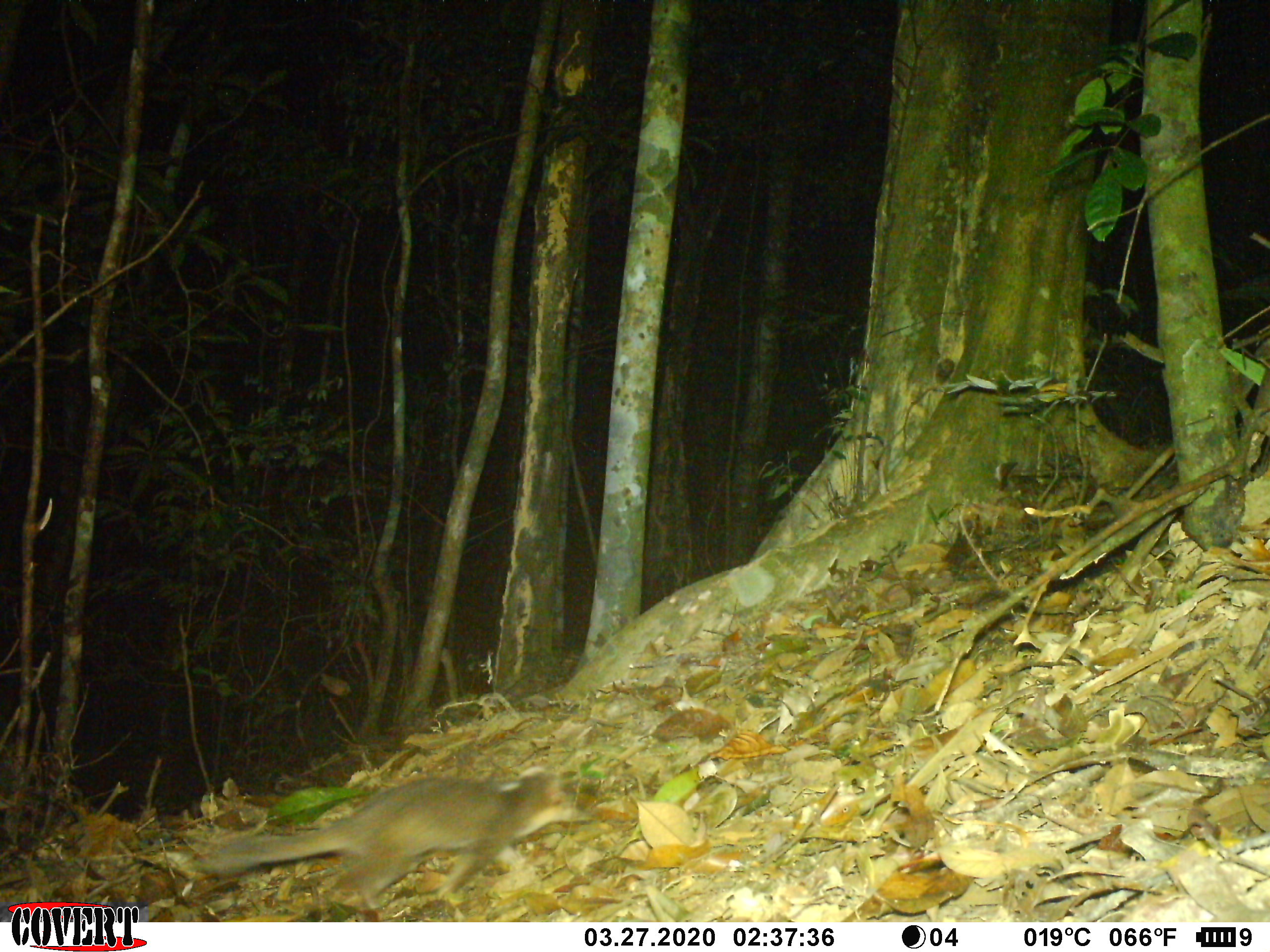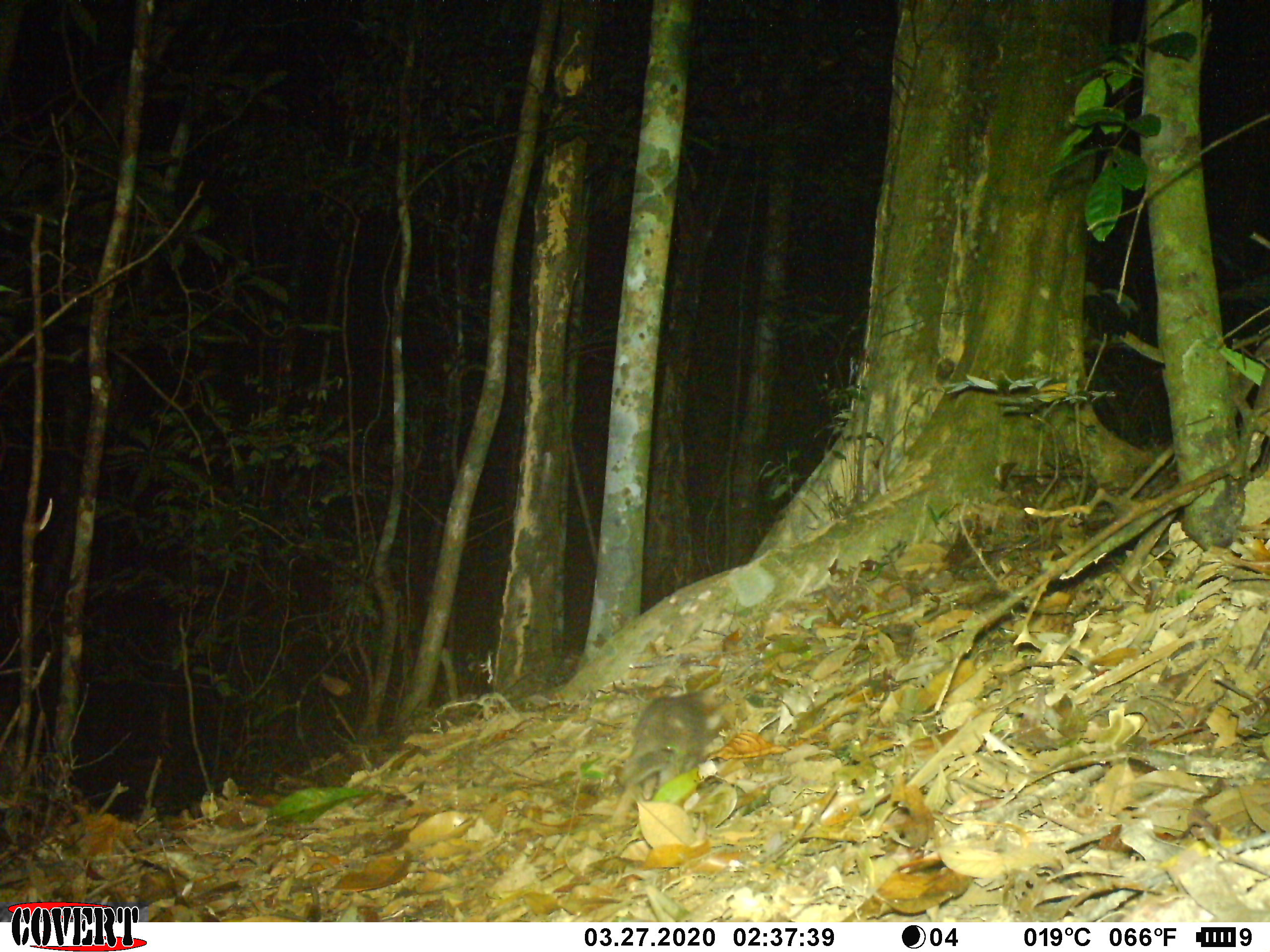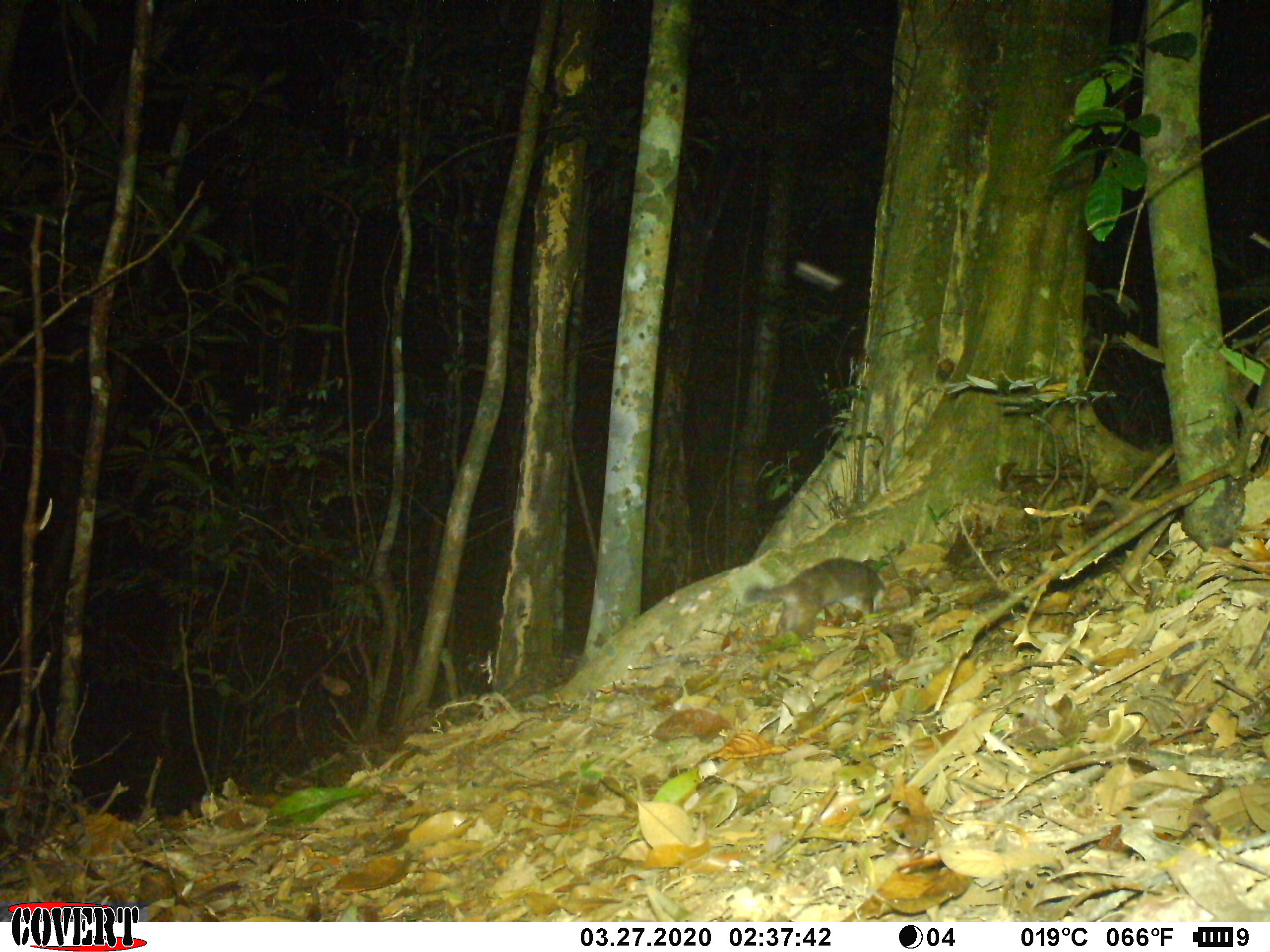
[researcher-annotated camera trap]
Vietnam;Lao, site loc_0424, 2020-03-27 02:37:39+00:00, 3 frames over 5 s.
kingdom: Animalia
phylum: Chordata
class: Mammalia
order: Carnivora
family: Mustelidae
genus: Melogale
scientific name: Melogale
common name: ferret badger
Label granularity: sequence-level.